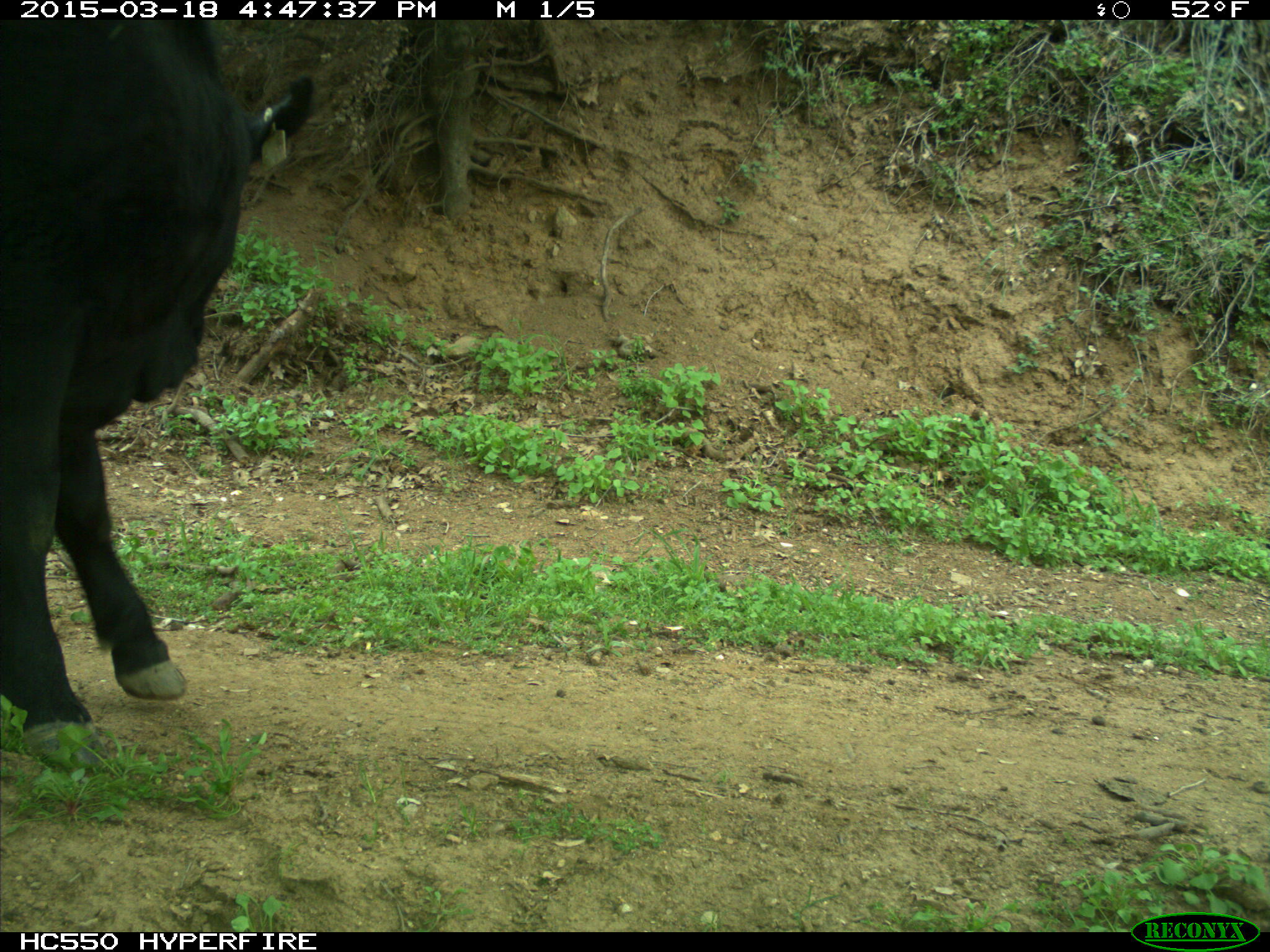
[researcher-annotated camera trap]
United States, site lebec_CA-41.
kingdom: Animalia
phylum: Chordata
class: Mammalia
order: Artiodactyla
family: Bovidae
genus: Bos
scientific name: Bos taurus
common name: domestic cow